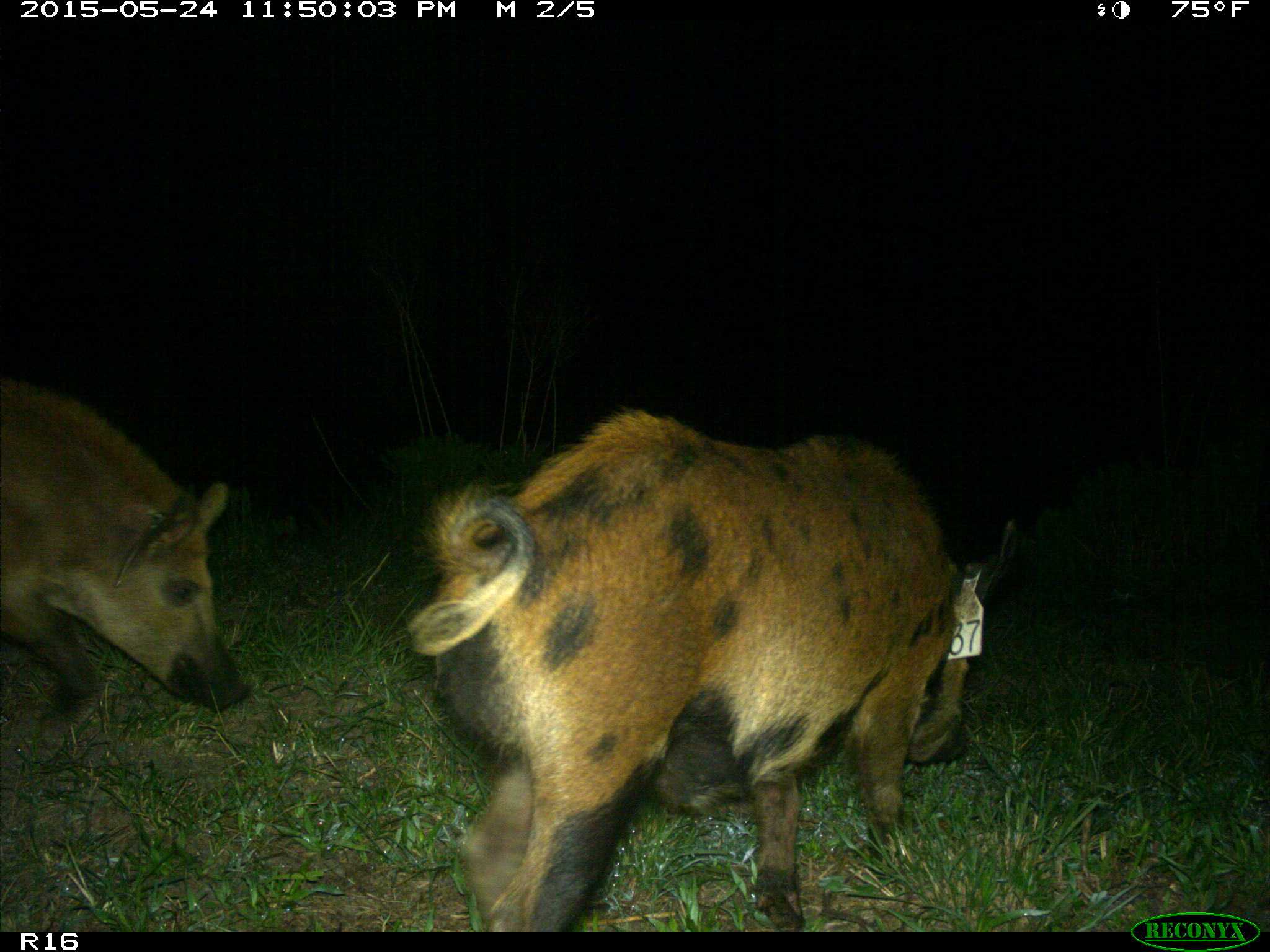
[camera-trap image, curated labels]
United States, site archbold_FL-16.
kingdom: Animalia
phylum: Chordata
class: Mammalia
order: Artiodactyla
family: Suidae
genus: Sus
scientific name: Sus scrofa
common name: wild boar